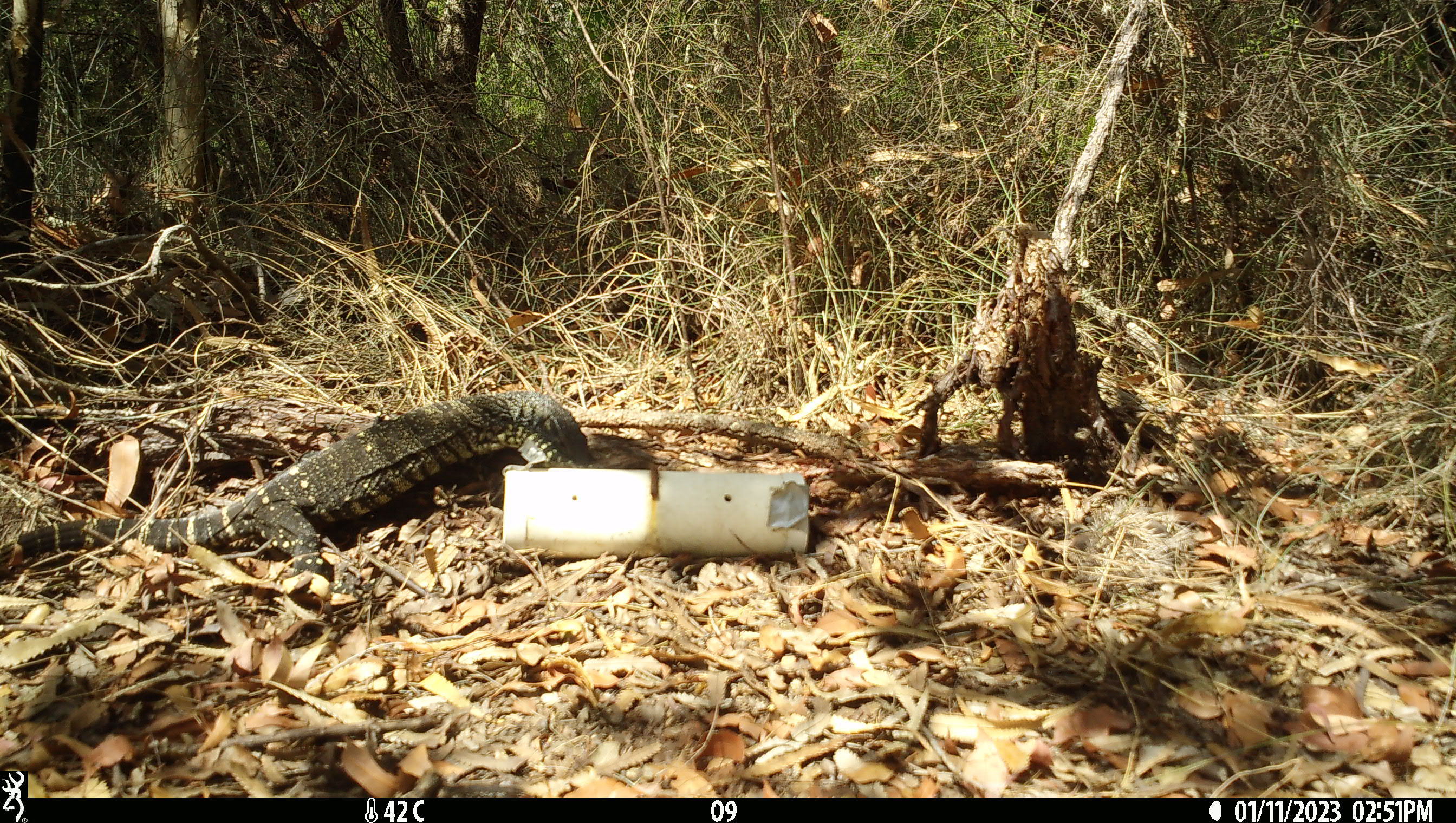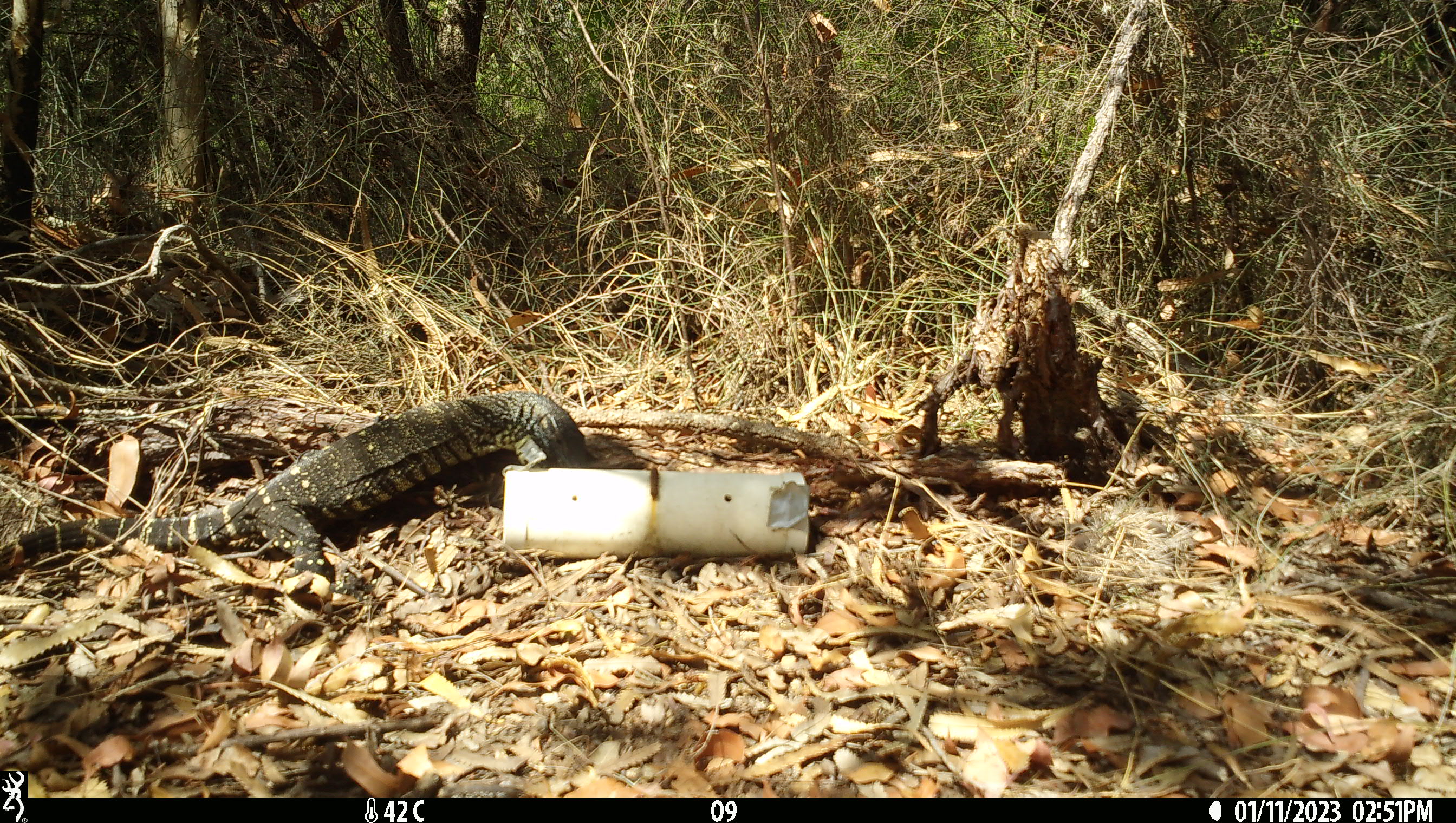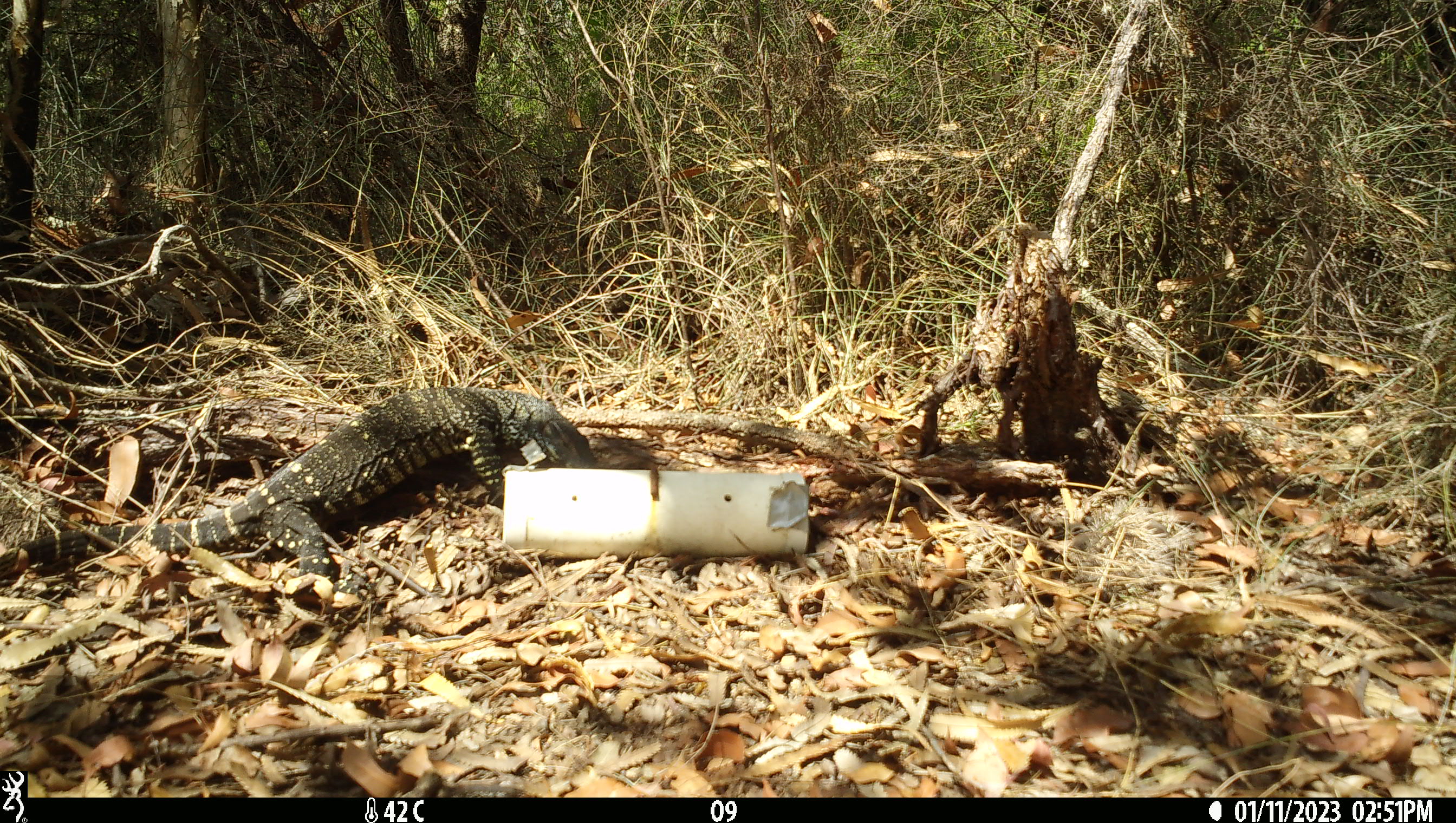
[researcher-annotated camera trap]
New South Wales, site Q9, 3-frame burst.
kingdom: Animalia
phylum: Chordata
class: Reptilia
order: Squamata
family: Varanidae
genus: Varanus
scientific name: Varanus varius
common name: lace monitor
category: goanna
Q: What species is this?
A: Goanna (lace monitor) (Varanus varius).